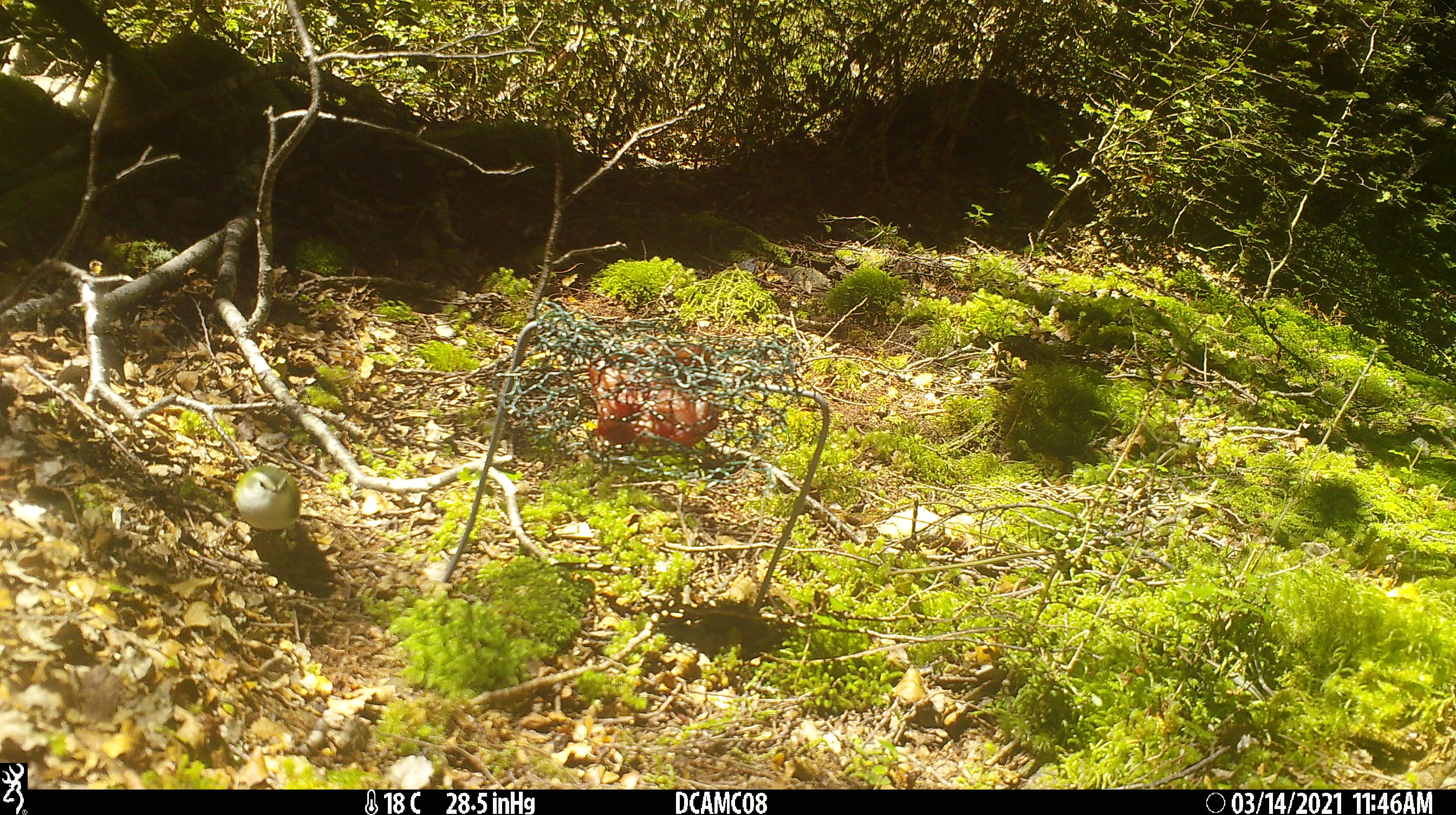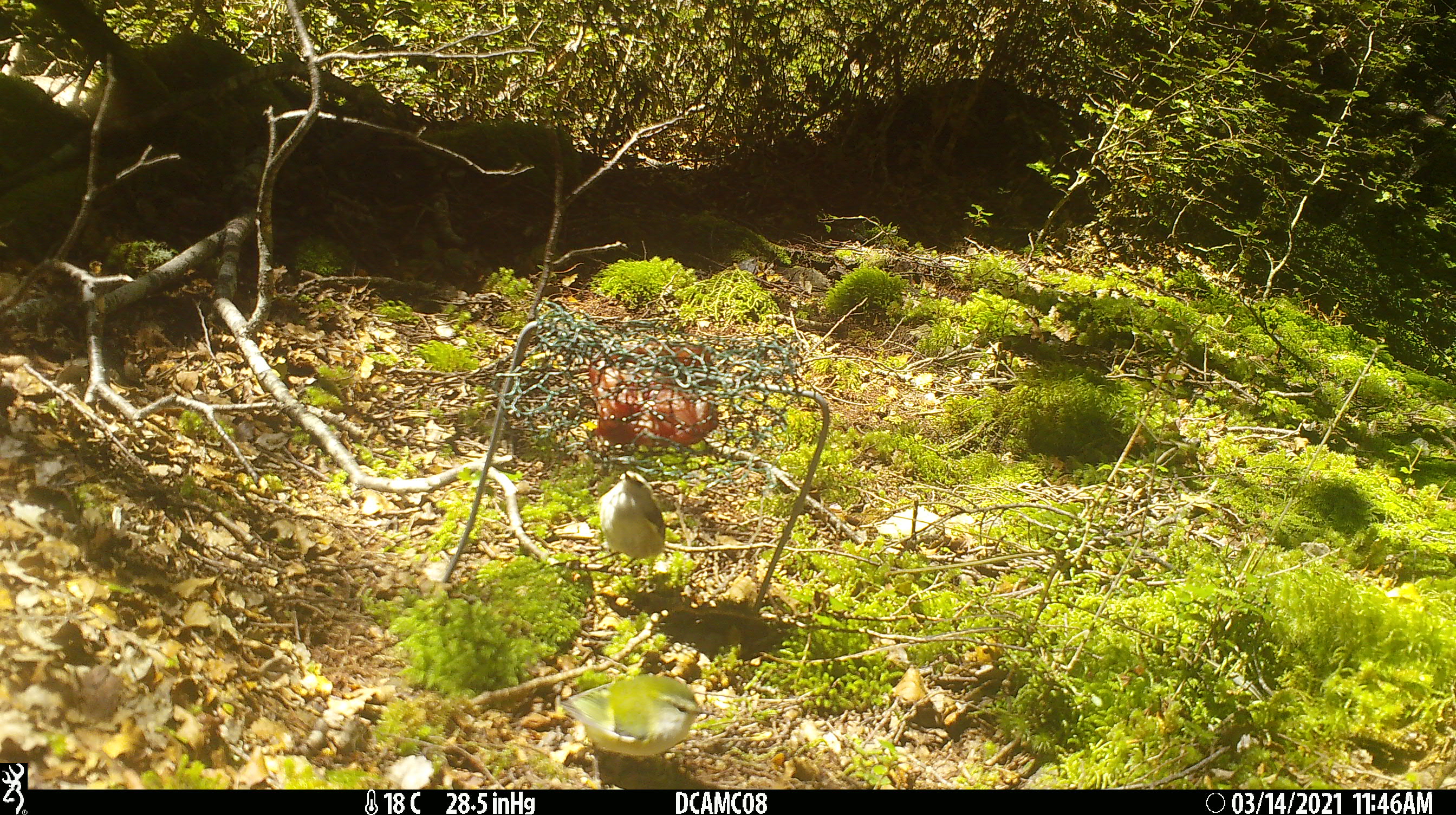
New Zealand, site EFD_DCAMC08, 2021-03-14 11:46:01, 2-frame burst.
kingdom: Animalia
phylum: Chordata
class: Aves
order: Passeriformes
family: Acanthisittidae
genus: Acanthisitta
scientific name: Acanthisitta chloris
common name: rifleman